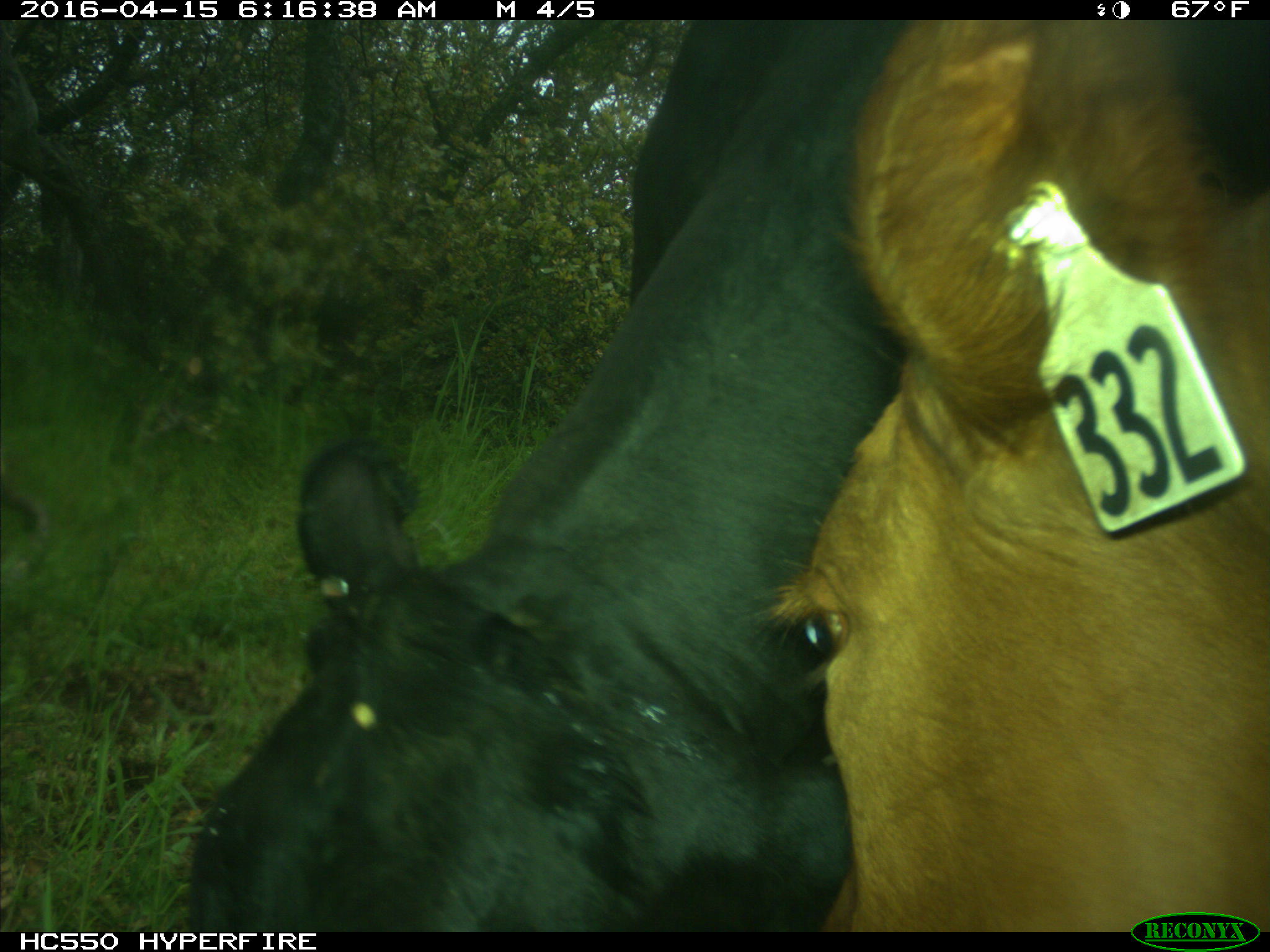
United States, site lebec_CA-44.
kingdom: Animalia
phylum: Chordata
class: Mammalia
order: Artiodactyla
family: Bovidae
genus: Bos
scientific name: Bos taurus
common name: domestic cow